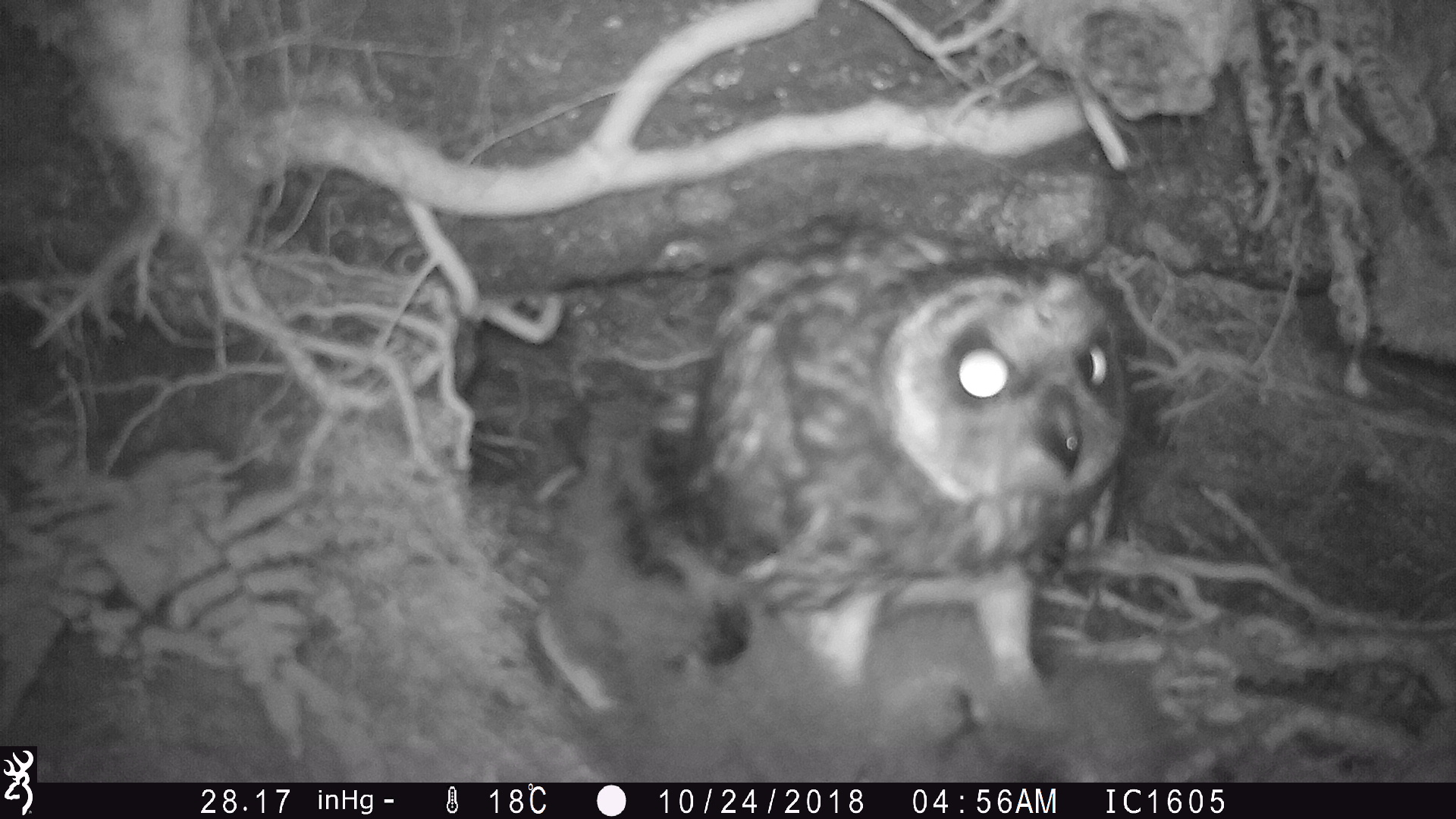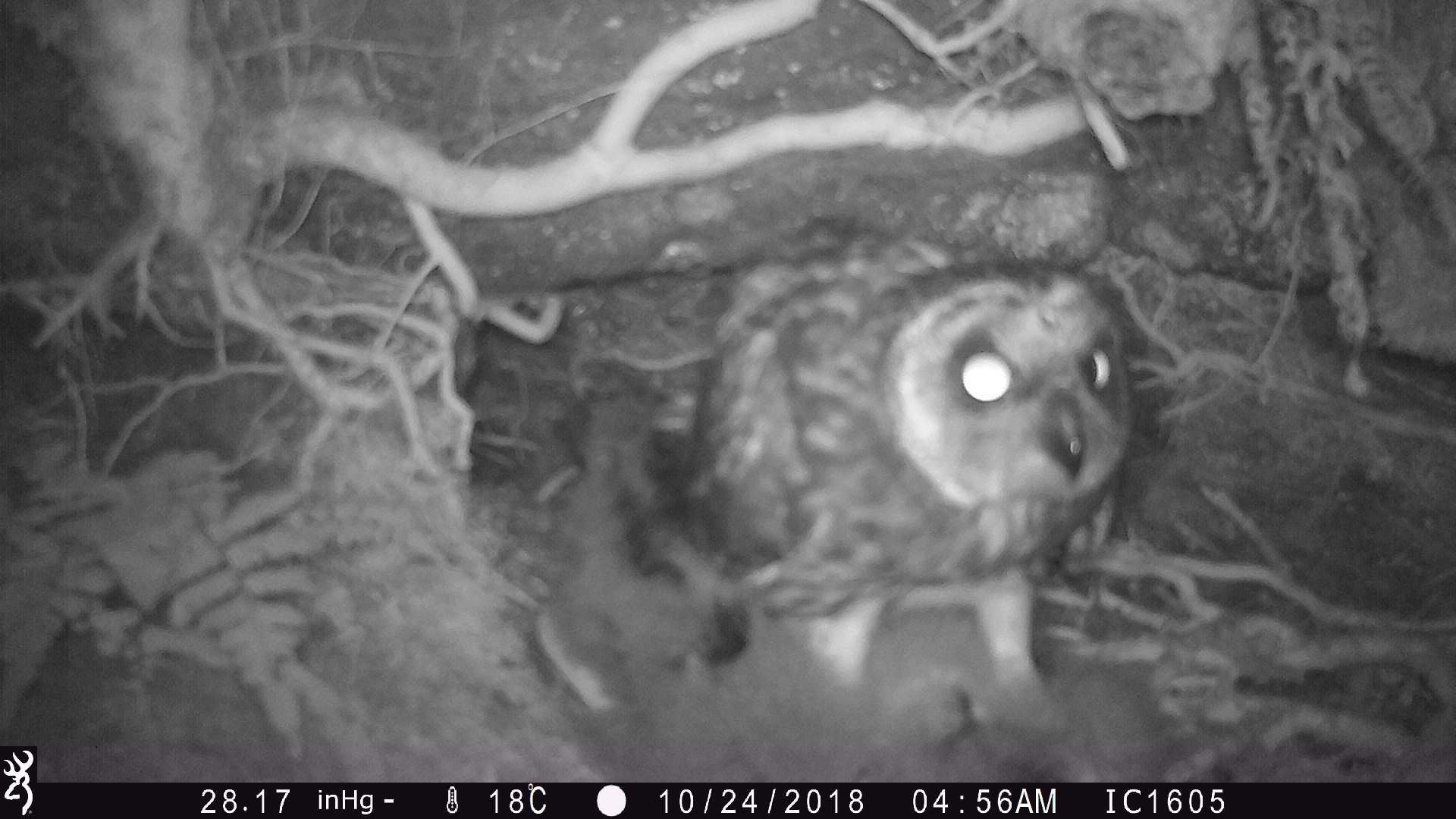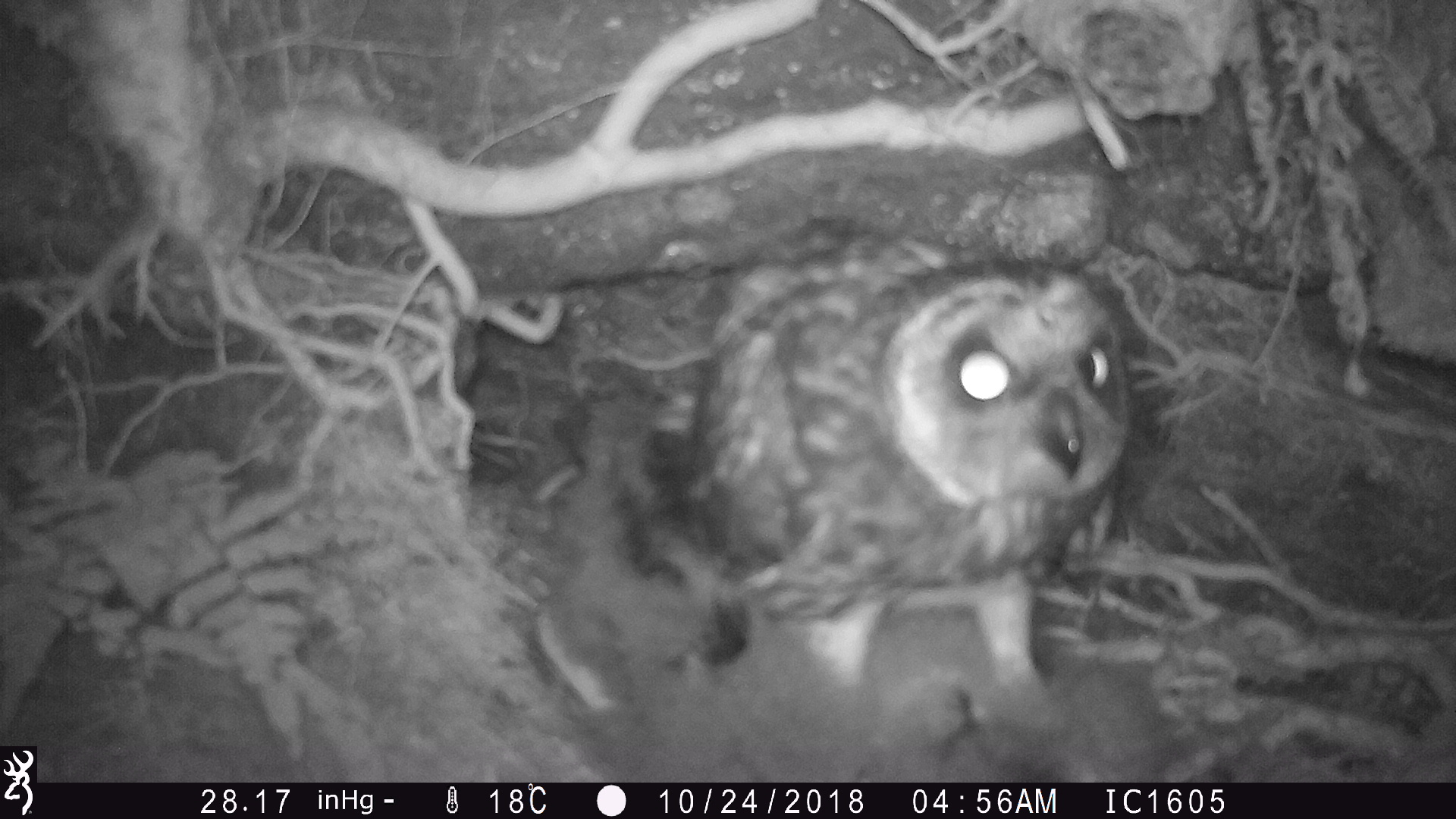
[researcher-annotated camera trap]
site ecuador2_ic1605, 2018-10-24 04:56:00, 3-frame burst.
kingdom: Animalia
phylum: Chordata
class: Aves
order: Strigiformes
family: Strigidae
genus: Asio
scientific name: Asio flammeus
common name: short-eared owl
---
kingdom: Animalia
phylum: Chordata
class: Aves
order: Procellariiformes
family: Procellariidae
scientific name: Procellariidae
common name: petrel chick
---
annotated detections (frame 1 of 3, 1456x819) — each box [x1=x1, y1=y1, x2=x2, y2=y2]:
short-eared owl: [x1=507, y1=206, x2=1144, y2=776]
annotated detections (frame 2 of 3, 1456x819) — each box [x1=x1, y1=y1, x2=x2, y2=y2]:
petrel chick: [x1=557, y1=494, x2=1204, y2=783]
short-eared owl: [x1=653, y1=216, x2=1154, y2=754]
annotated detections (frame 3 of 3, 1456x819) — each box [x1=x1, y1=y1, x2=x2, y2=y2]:
short-eared owl: [x1=505, y1=228, x2=1151, y2=781]